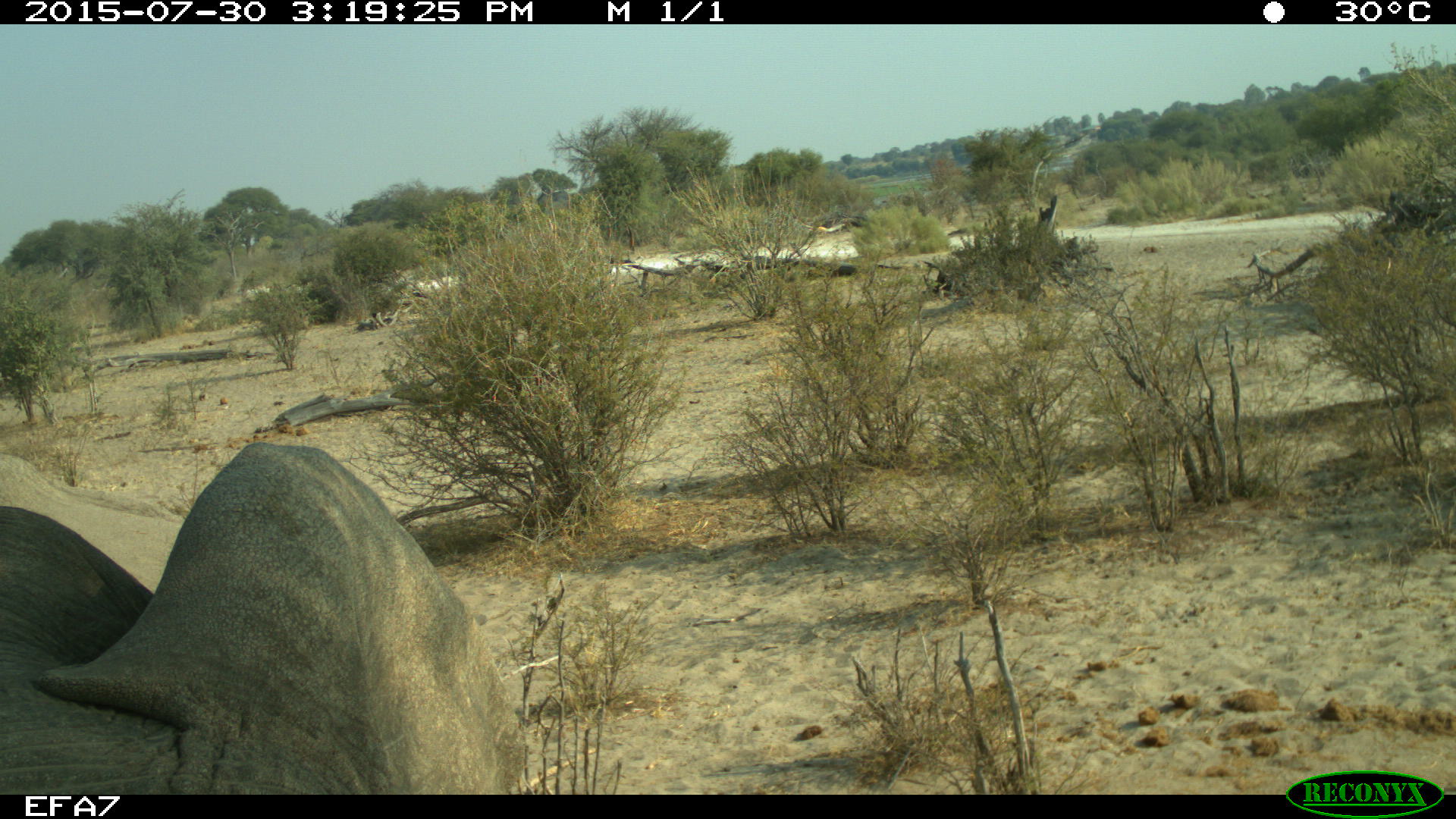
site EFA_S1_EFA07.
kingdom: Animalia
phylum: Chordata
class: Mammalia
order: Perissodactyla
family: Rhinocerotidae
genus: Ceratotherium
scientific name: Ceratotherium simum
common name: white rhinoceros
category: rhinoceroswhite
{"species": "rhinoceroswhite (white rhinoceros) (Ceratotherium simum)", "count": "1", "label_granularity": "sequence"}